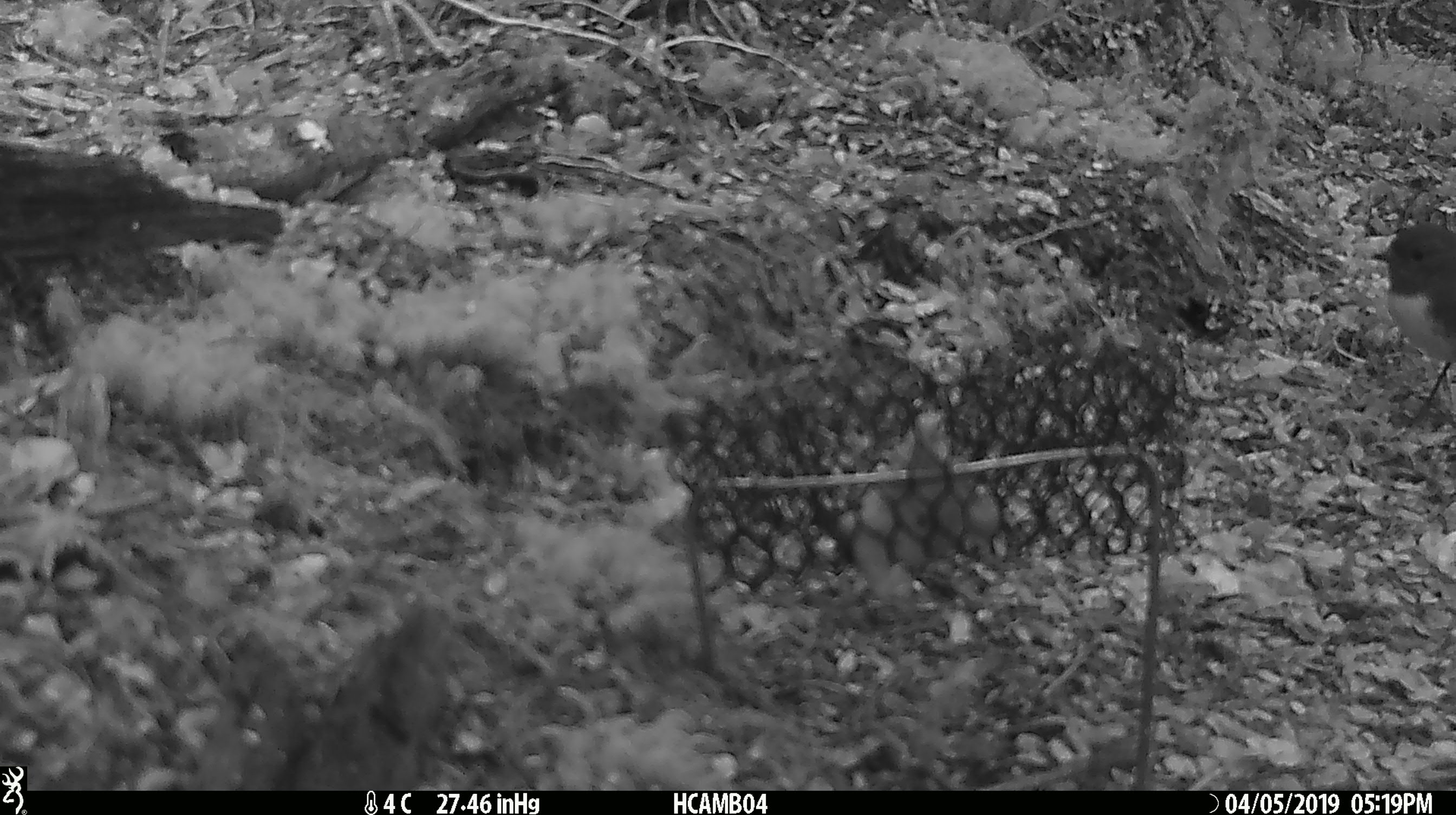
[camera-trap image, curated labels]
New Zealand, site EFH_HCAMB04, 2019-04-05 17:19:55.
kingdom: Animalia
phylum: Chordata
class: Aves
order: Passeriformes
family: Petroicidae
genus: Petroica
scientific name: Petroica australis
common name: new zealand robin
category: robin